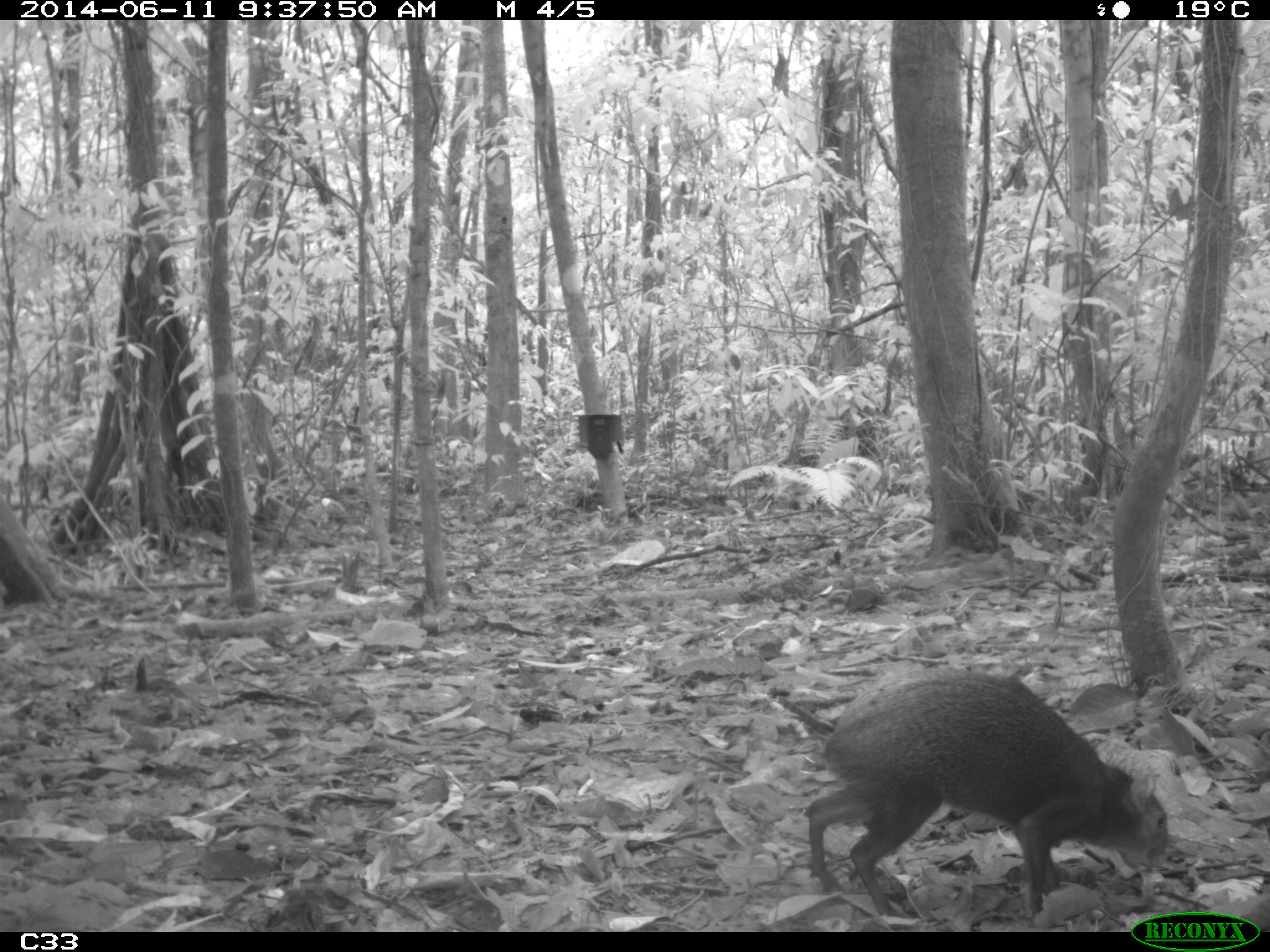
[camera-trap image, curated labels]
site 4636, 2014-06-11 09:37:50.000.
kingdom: Animalia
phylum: Chordata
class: Mammalia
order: Rodentia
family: Dasyproctidae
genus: Dasyprocta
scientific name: Dasyprocta leporina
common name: red-rumped agouti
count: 1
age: adult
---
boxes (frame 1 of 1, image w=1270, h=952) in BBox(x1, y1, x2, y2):
dasyprocta leporina: BBox(804, 665, 1171, 926)